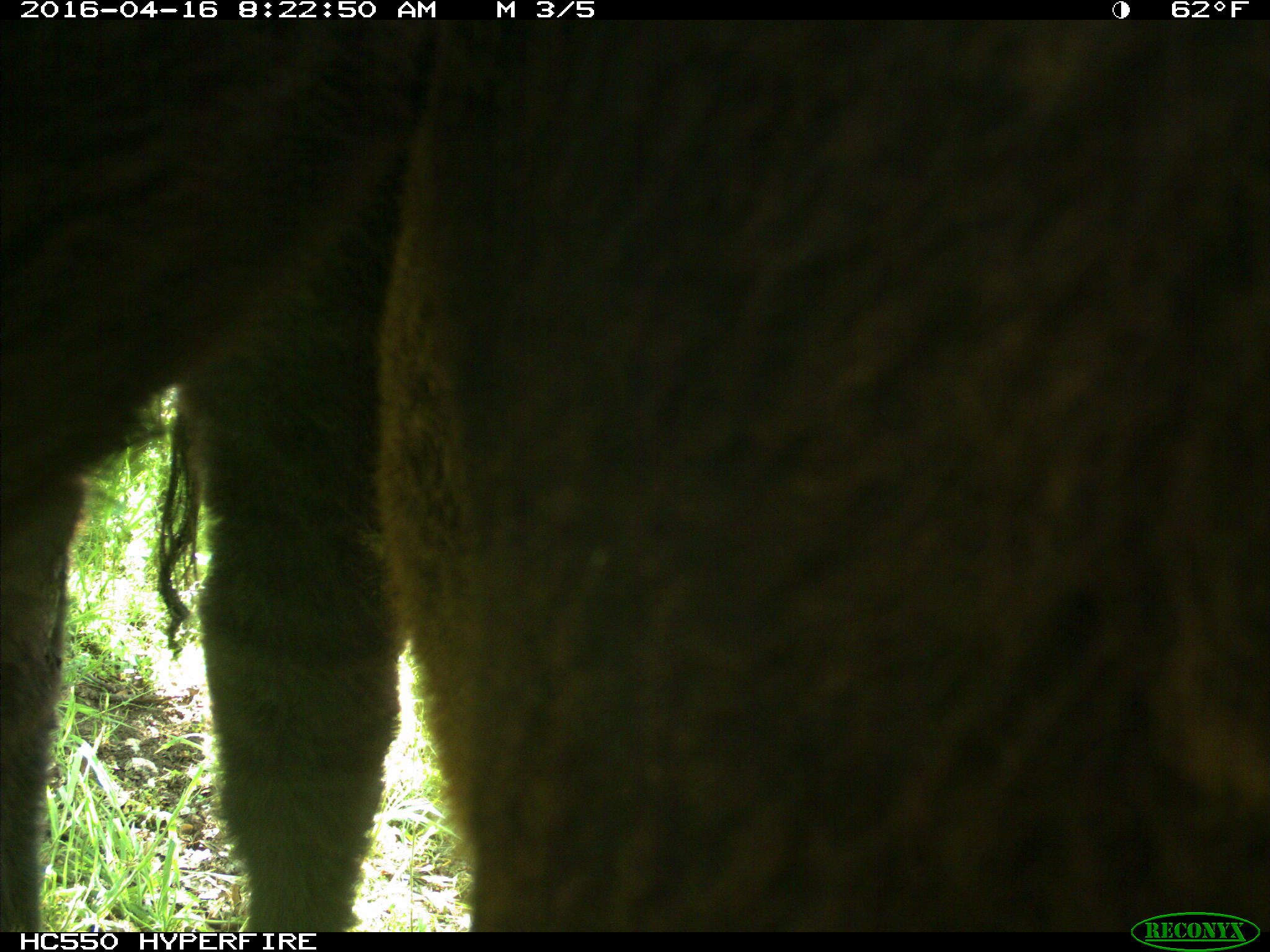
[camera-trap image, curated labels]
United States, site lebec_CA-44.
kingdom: Animalia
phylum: Chordata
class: Mammalia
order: Artiodactyla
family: Bovidae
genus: Bos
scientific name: Bos taurus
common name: domestic cow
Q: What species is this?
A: Bos taurus (domestic cow).